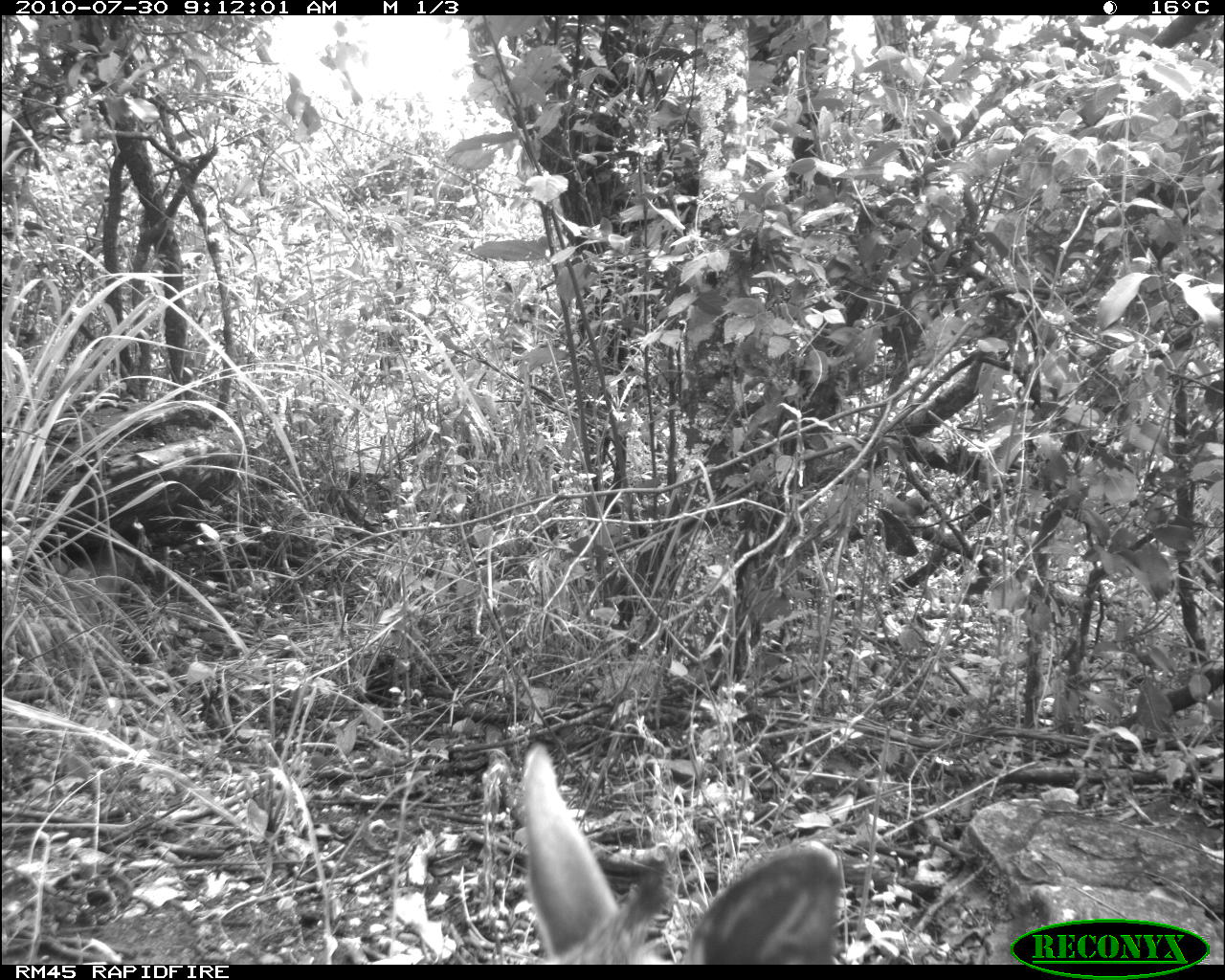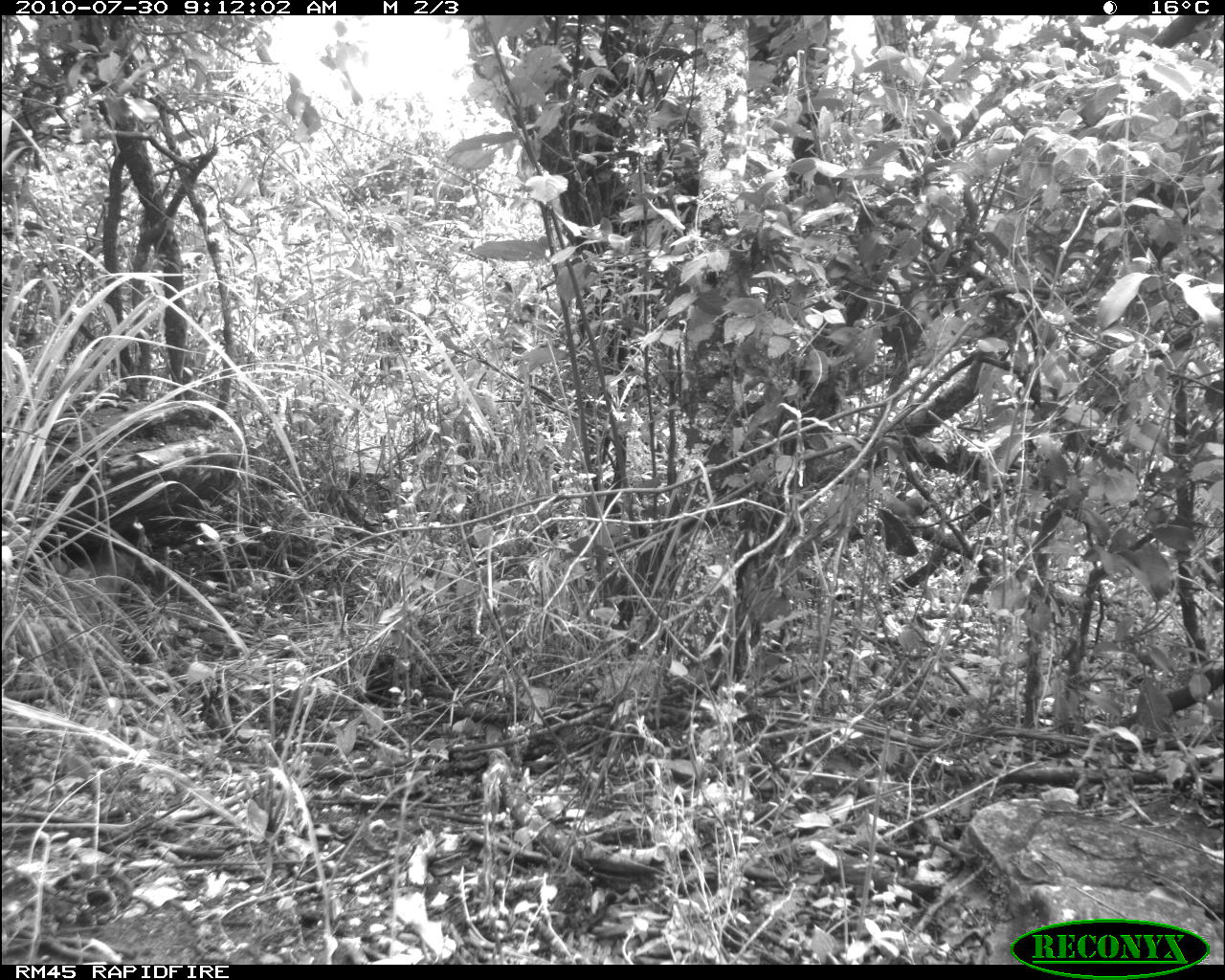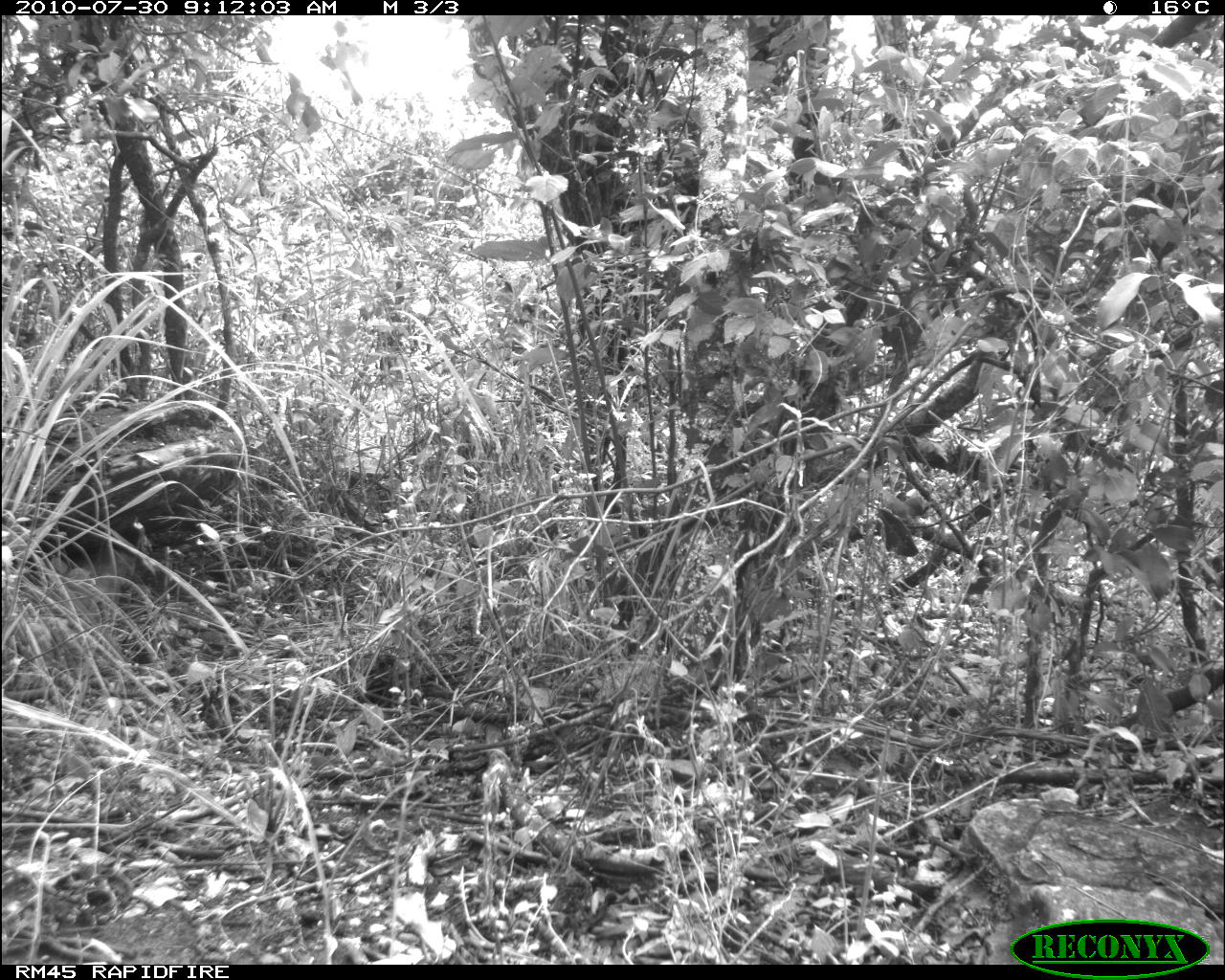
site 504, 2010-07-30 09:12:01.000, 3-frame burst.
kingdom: Animalia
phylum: Chordata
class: Mammalia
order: Artiodactyla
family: Bovidae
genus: Madoqua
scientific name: Madoqua guentheri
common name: günther's dik-dik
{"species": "Madoqua guentheri (günther's dik-dik)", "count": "1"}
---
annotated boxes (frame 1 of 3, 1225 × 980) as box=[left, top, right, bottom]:
madoqua guentheri: box=[516, 743, 840, 965]